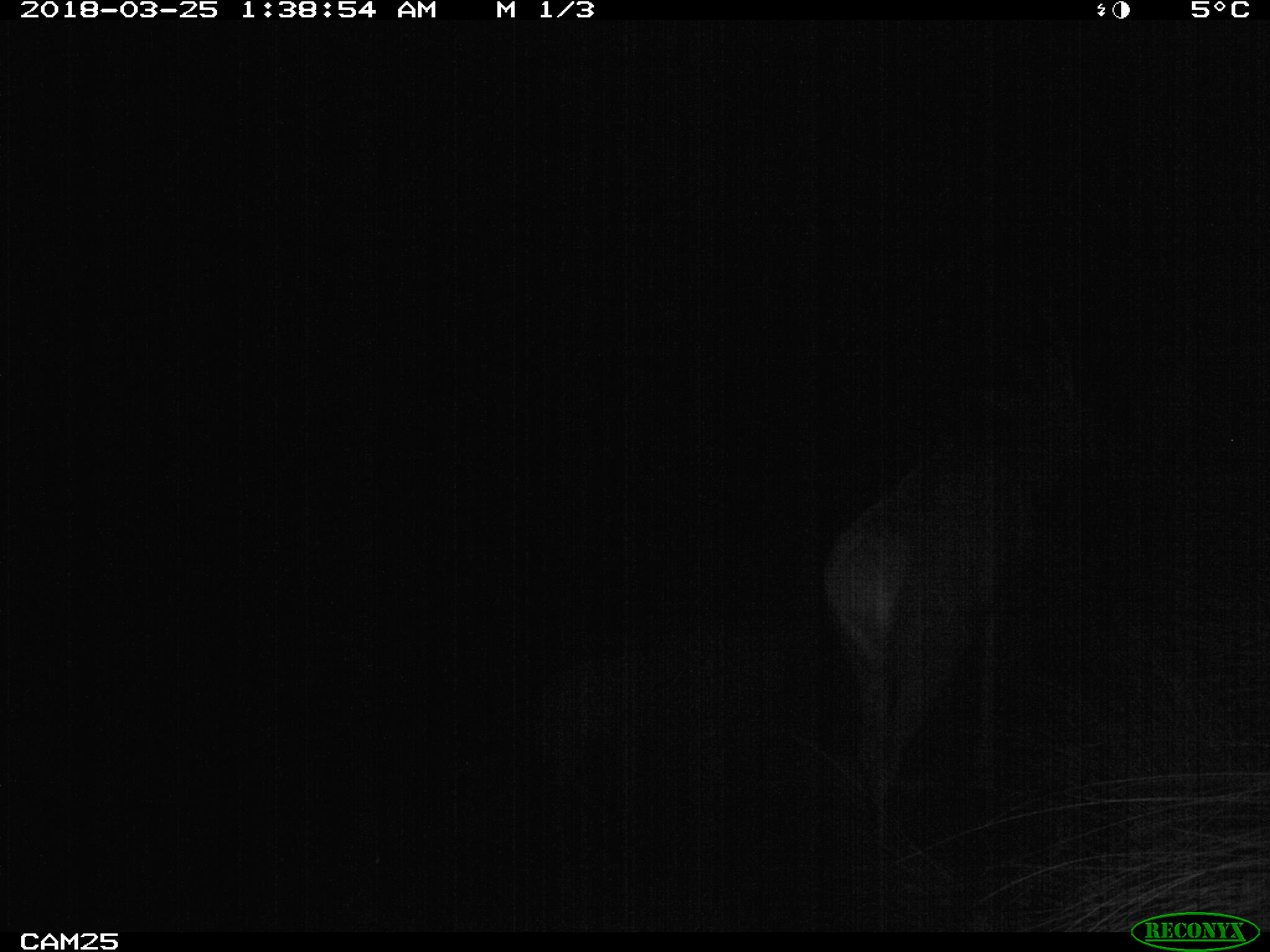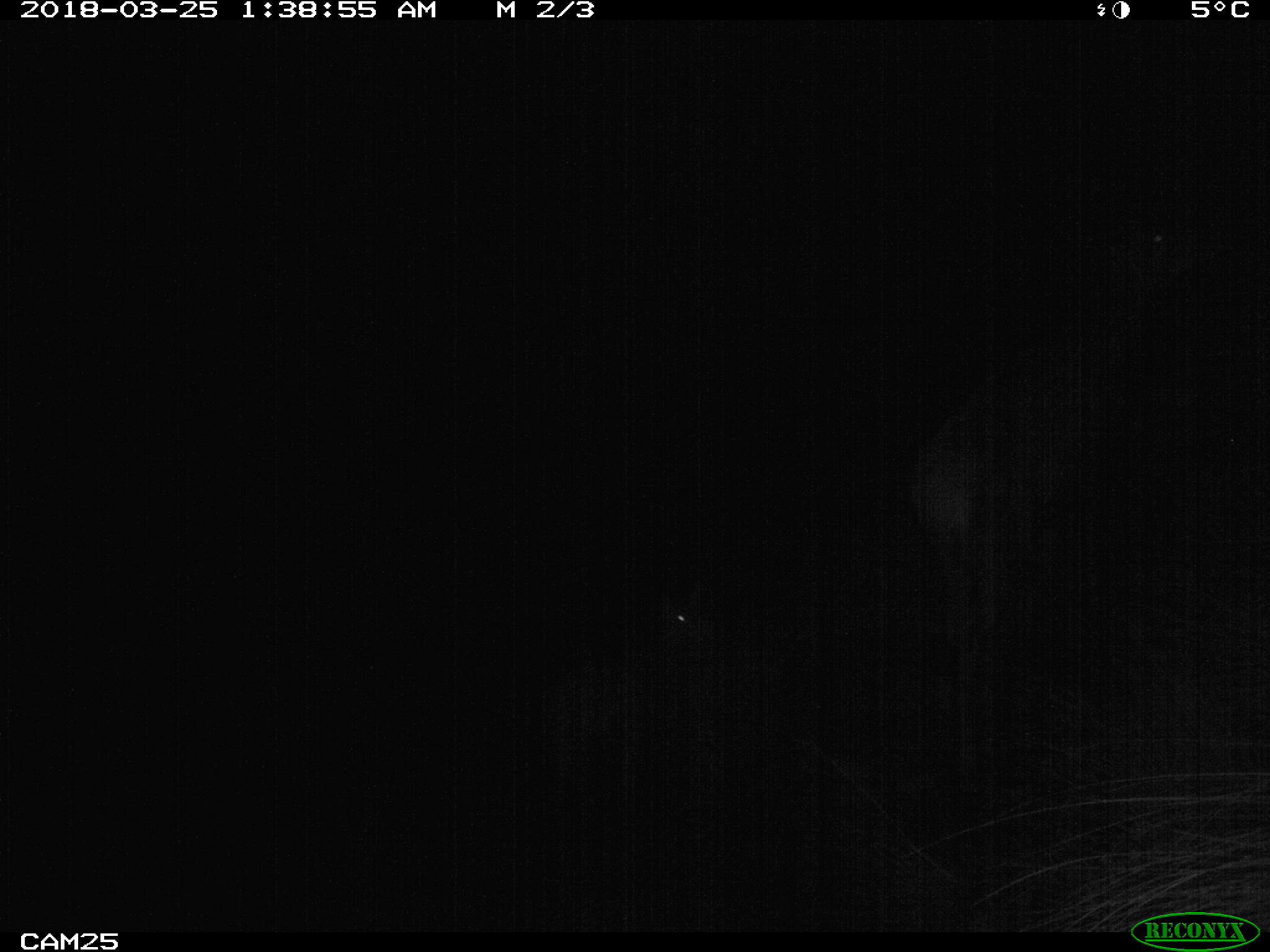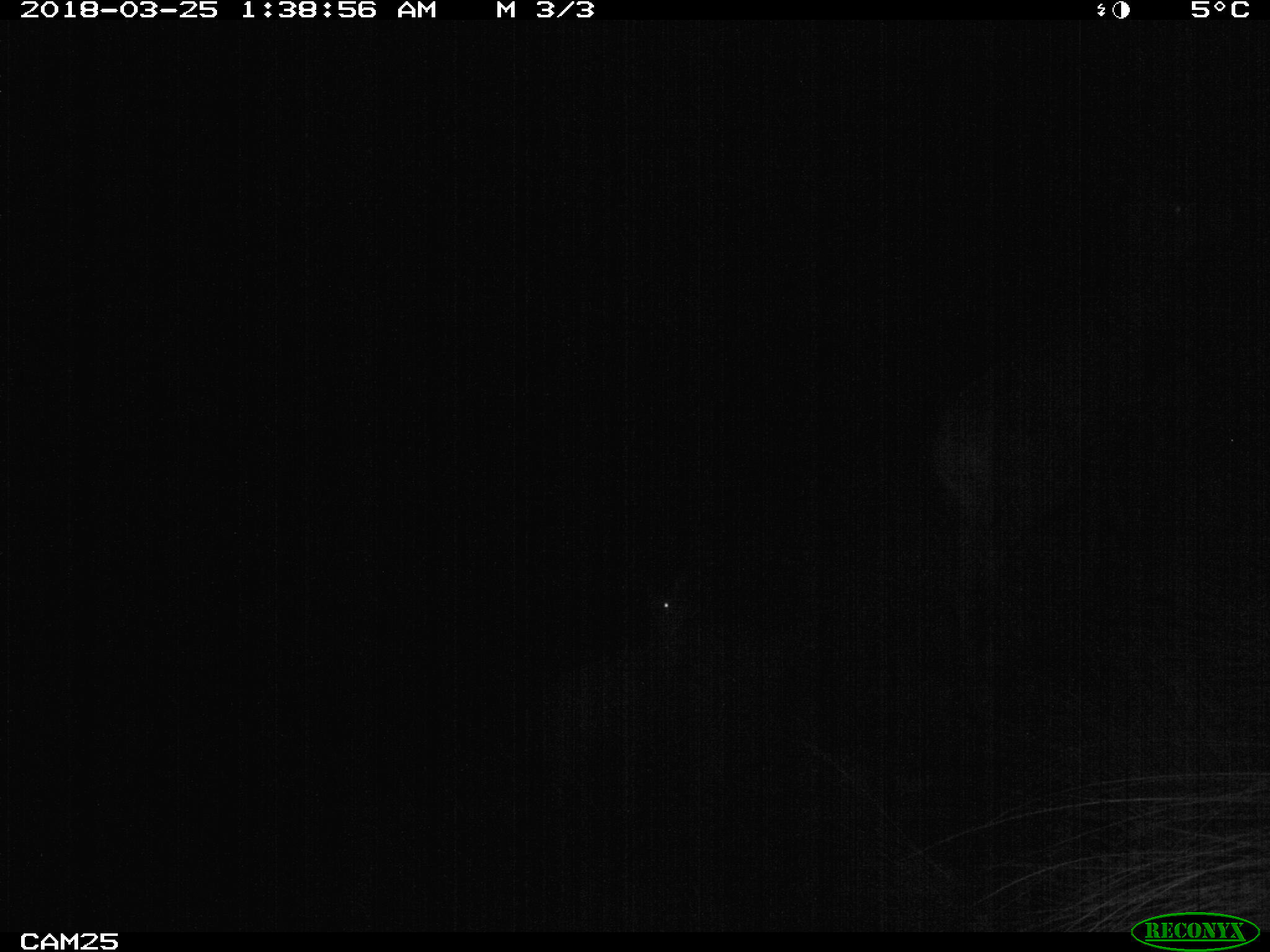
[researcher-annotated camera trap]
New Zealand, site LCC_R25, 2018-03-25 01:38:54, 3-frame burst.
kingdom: Animalia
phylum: Chordata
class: Mammalia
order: Artiodactyla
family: Cervidae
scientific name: Cervidae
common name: deer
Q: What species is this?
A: Deer (Cervidae).